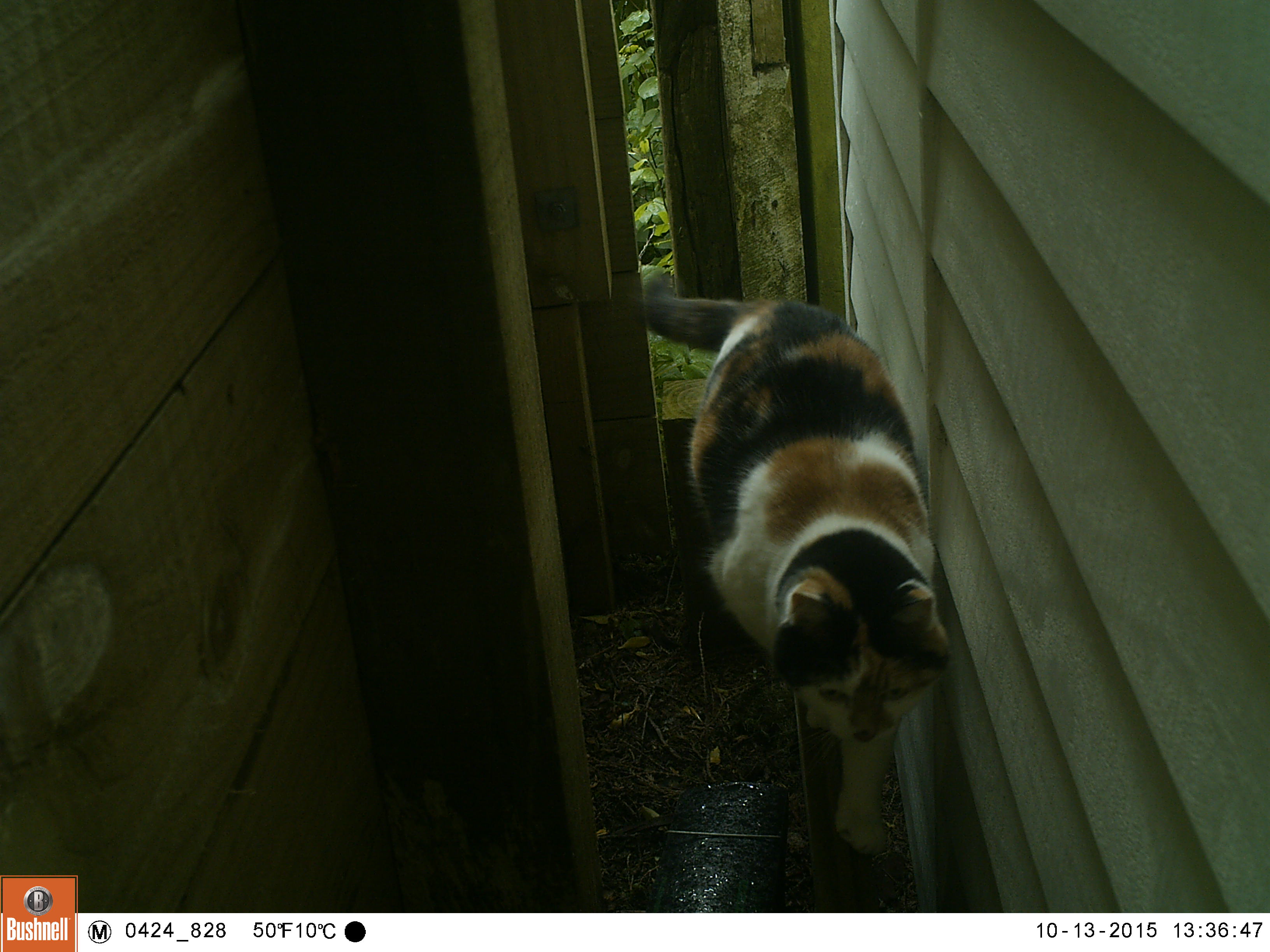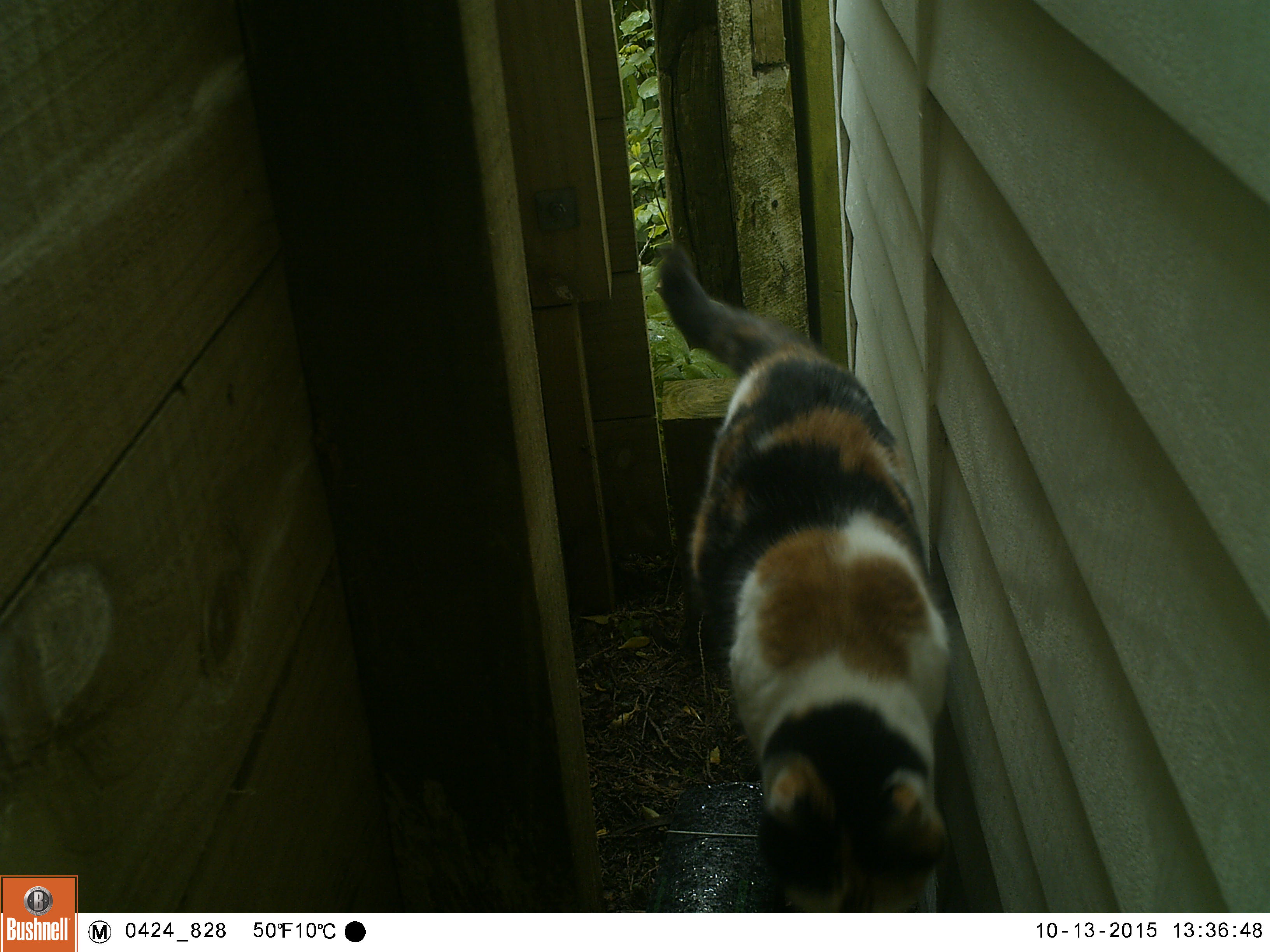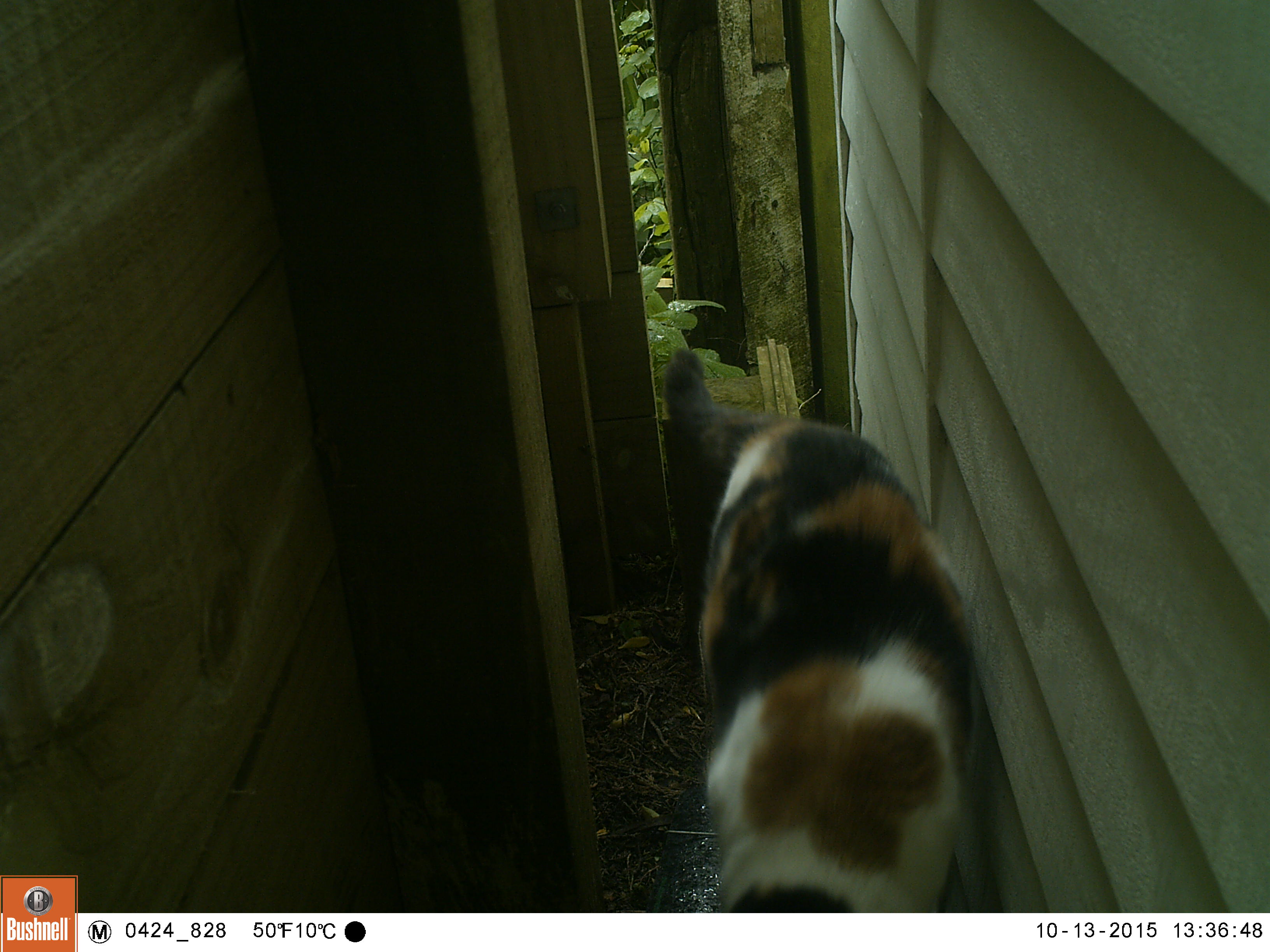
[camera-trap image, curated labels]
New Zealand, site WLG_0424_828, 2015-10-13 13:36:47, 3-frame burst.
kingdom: Animalia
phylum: Chordata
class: Mammalia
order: Carnivora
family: Felidae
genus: Felis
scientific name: Felis catus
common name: domestic cat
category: cat